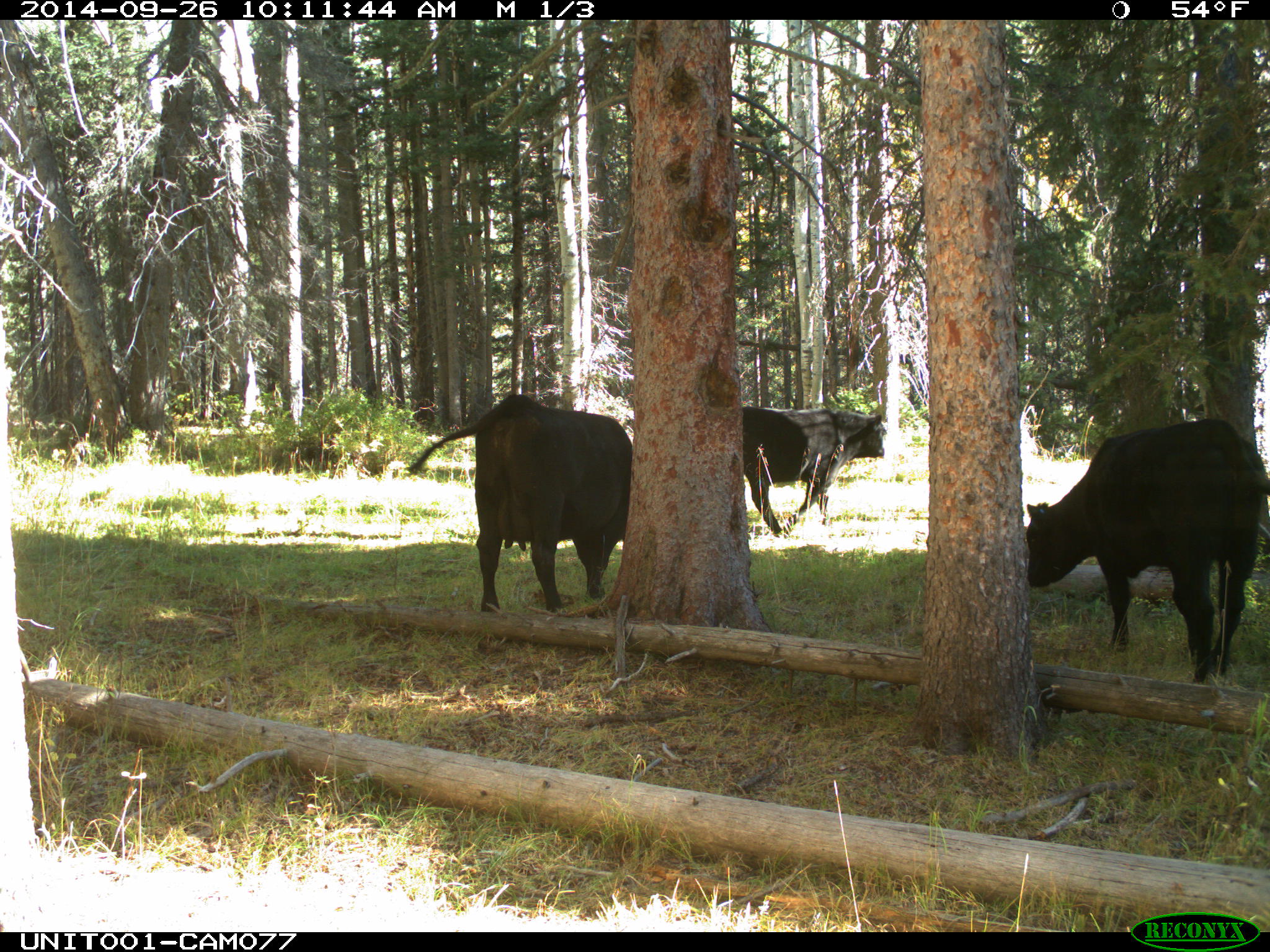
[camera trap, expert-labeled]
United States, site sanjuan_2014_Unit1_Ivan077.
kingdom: Animalia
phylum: Chordata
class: Mammalia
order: Artiodactyla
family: Bovidae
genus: Bos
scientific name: Bos taurus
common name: domestic cow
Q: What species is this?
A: Bos taurus (domestic cow).